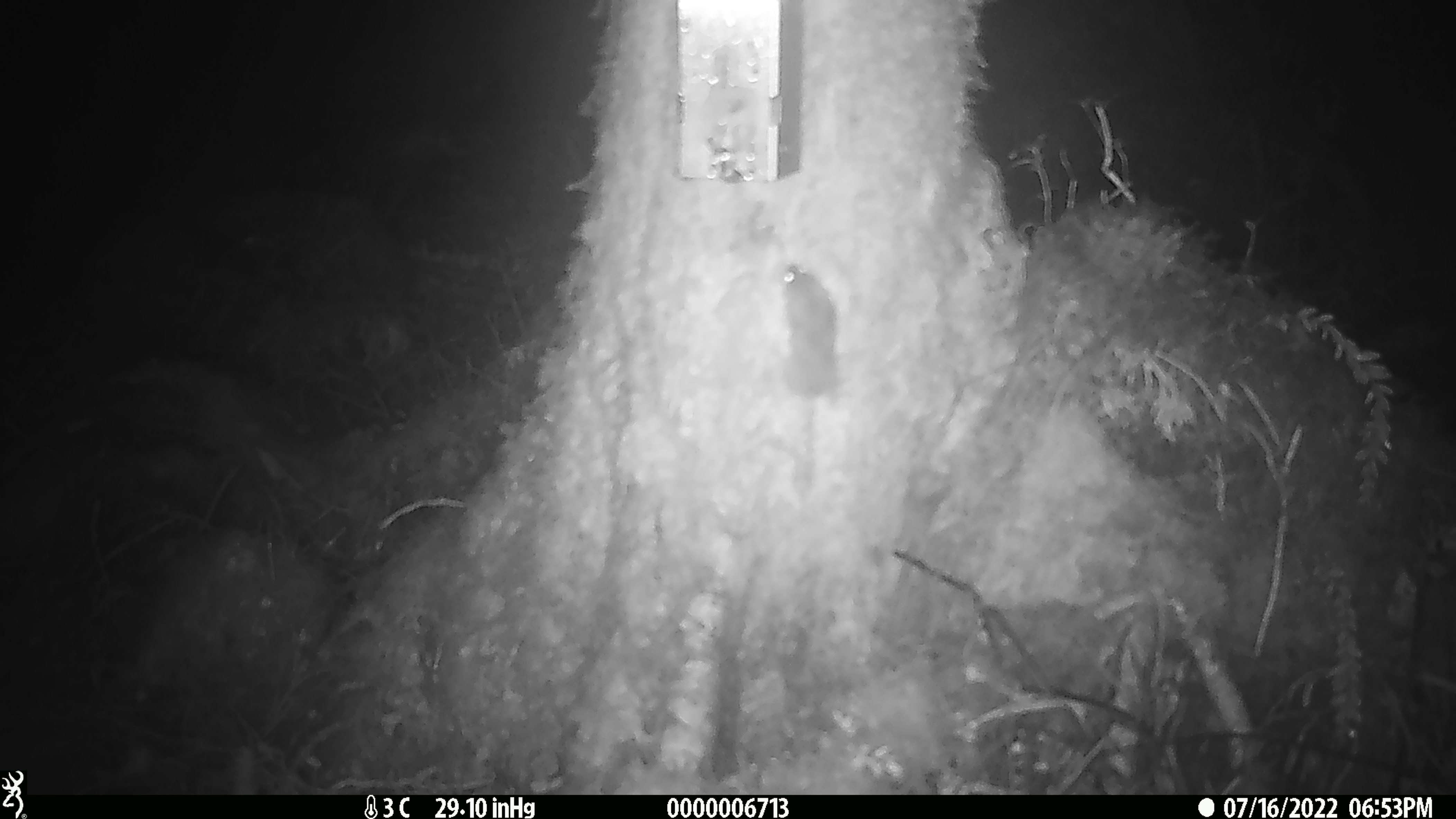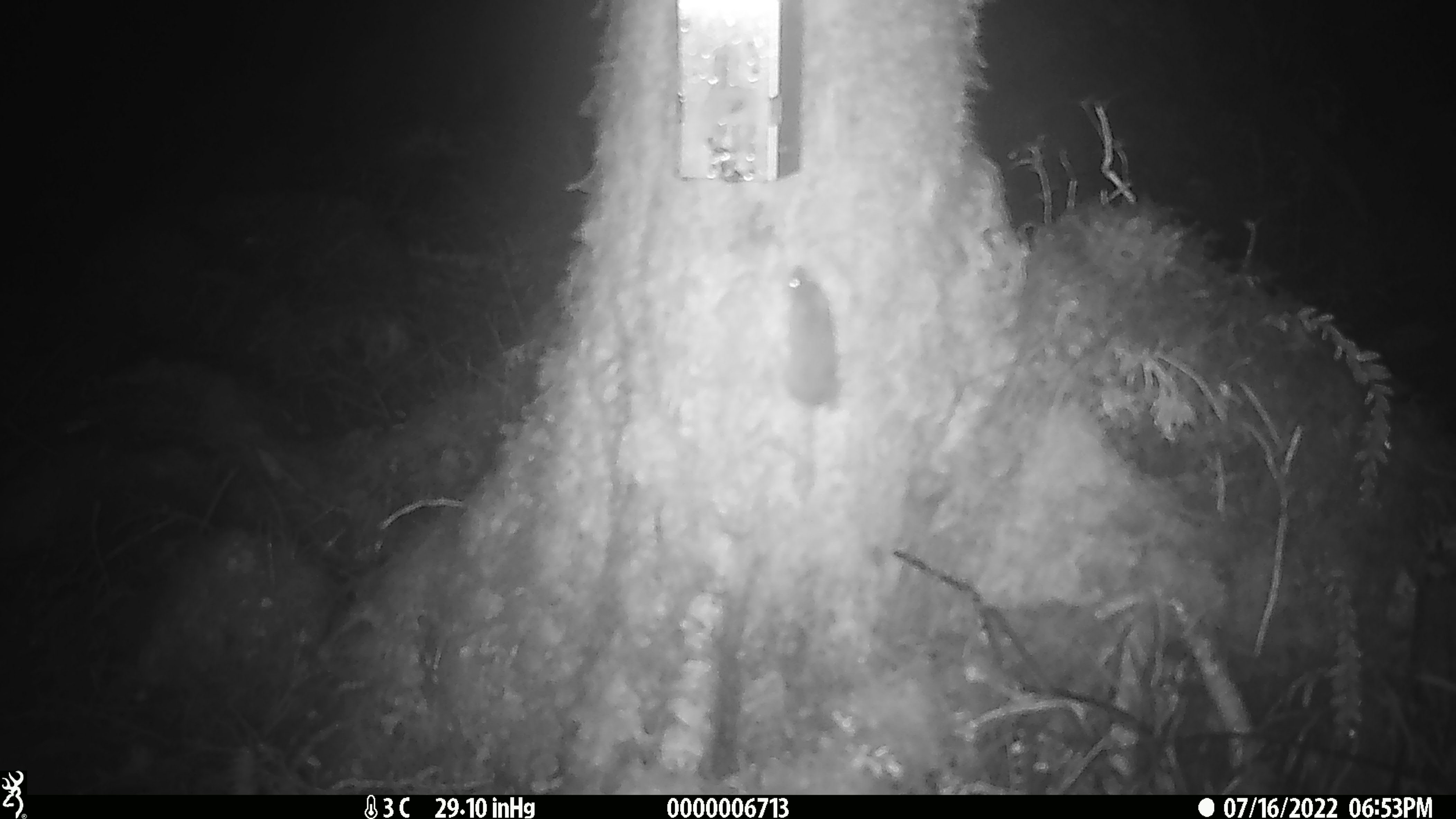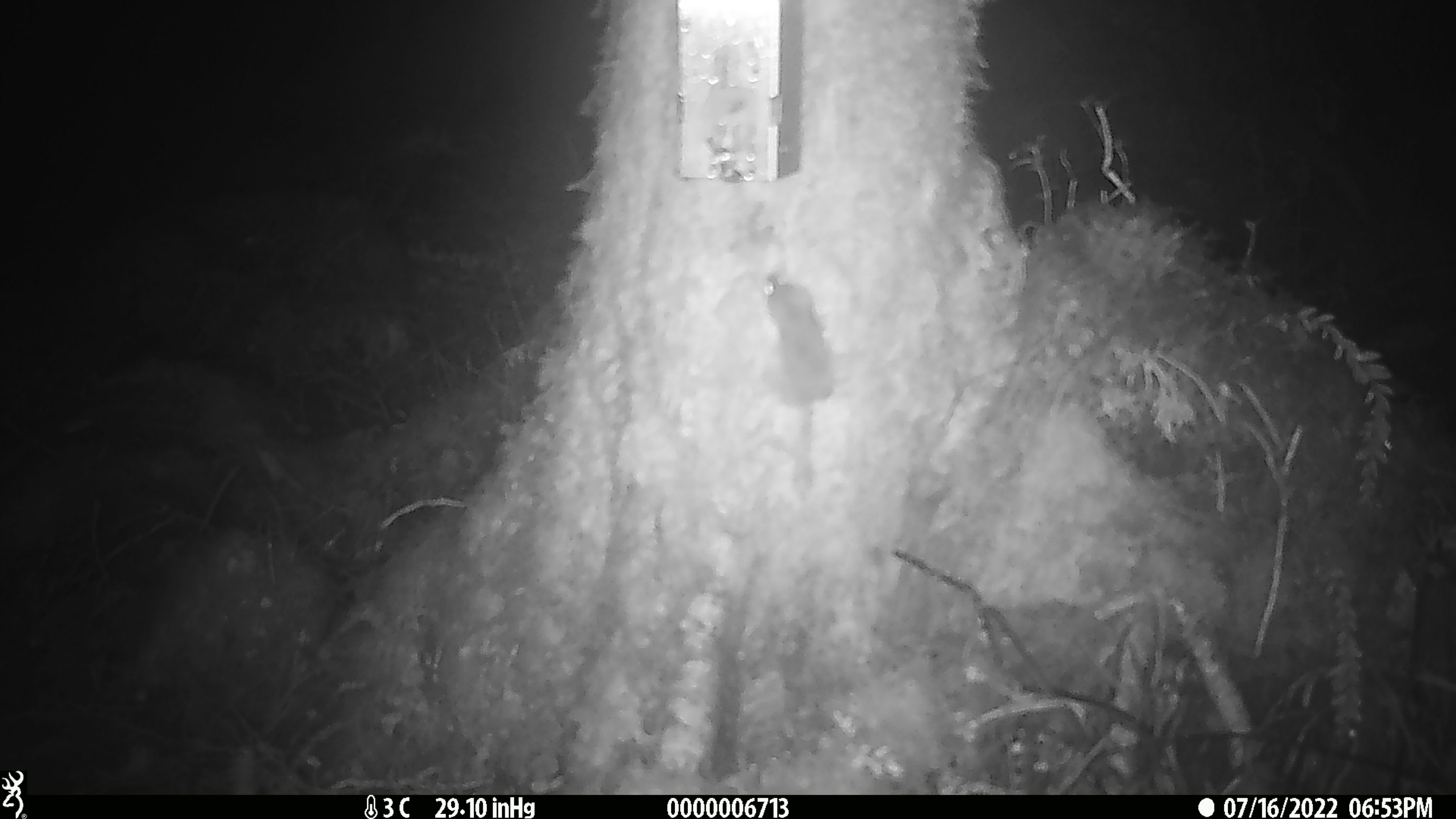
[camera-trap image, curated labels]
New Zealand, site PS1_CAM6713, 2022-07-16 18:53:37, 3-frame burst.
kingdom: Animalia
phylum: Chordata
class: Mammalia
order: Rodentia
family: Muridae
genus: Mus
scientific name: Mus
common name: mouse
Mouse (Mus).